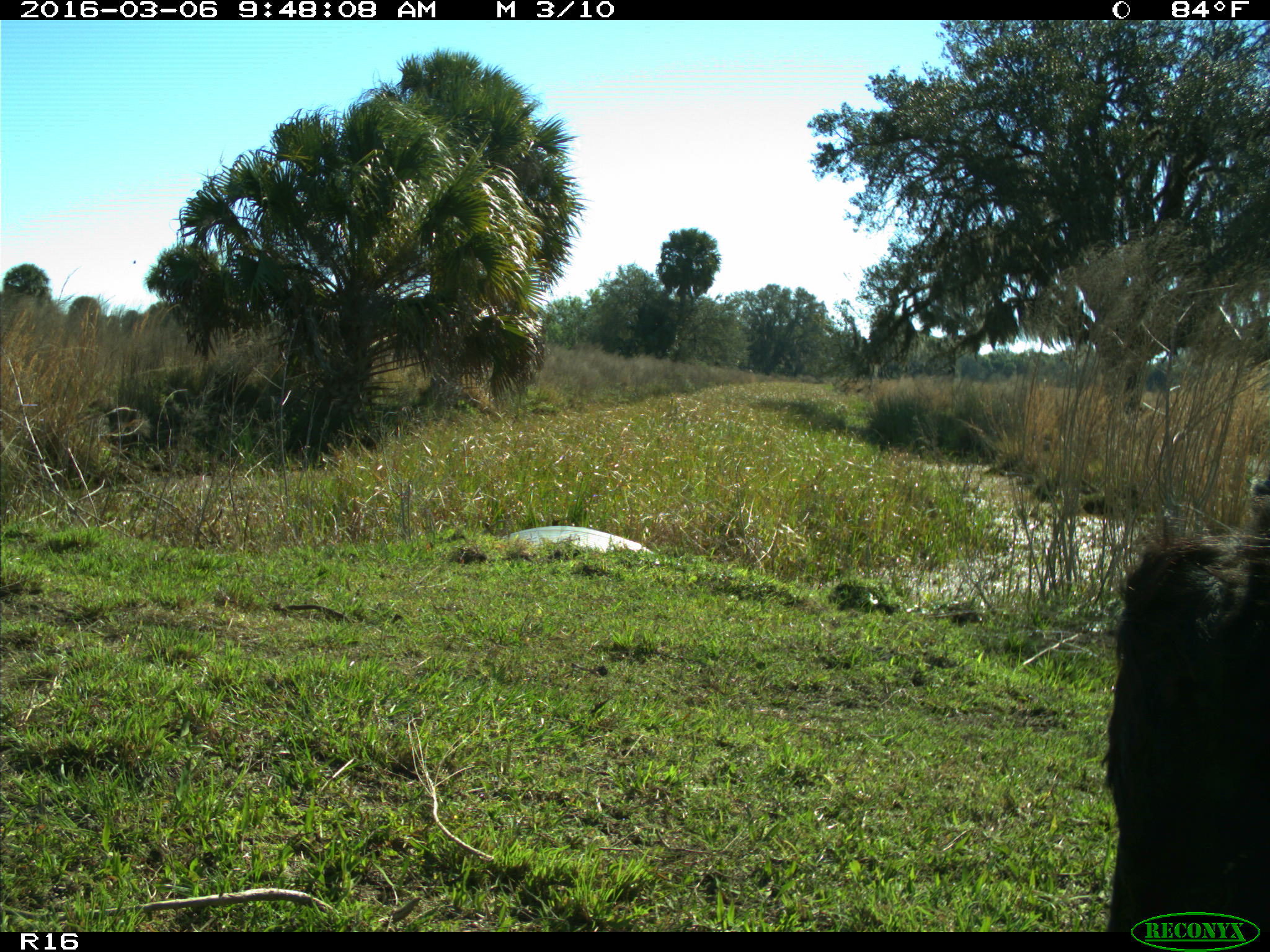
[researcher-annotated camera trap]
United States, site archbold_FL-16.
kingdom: Animalia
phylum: Chordata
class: Mammalia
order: Artiodactyla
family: Bovidae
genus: Bos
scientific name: Bos taurus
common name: domestic cow